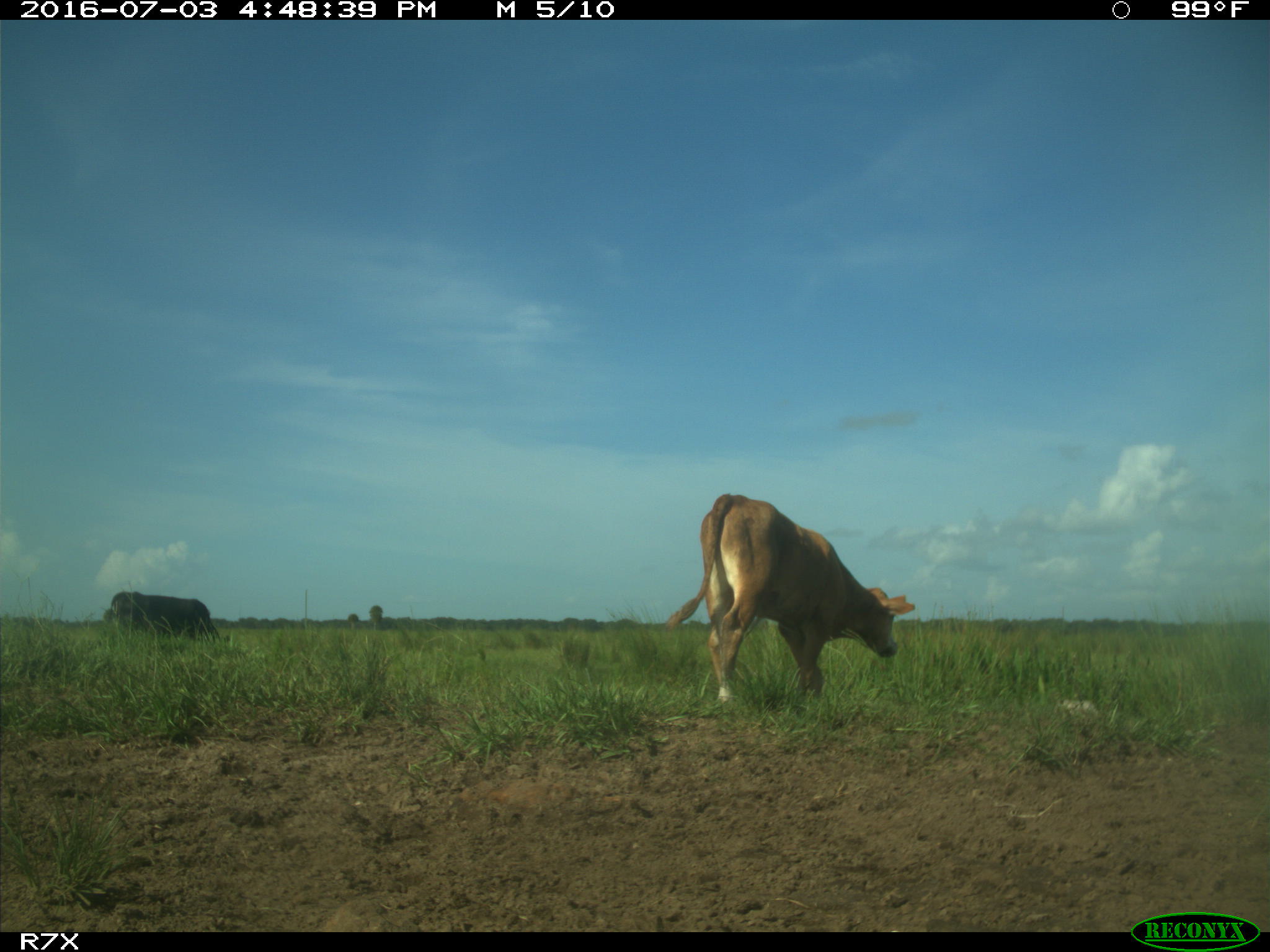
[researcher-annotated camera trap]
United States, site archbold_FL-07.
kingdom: Animalia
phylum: Chordata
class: Mammalia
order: Artiodactyla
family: Bovidae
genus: Bos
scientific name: Bos taurus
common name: domestic cow